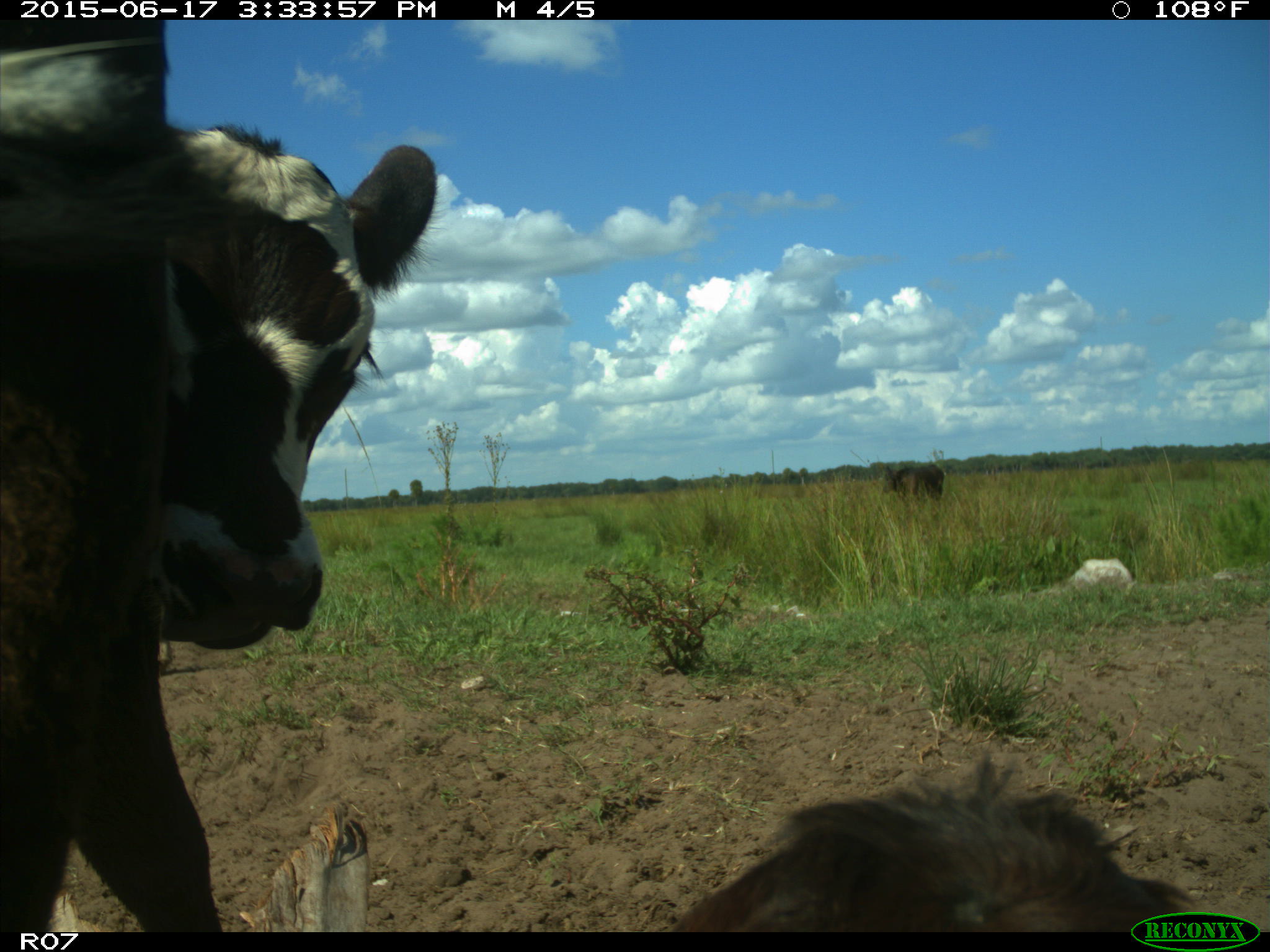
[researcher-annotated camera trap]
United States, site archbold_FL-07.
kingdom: Animalia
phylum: Chordata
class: Mammalia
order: Artiodactyla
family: Bovidae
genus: Bos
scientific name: Bos taurus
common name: domestic cow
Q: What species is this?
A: Bos taurus (domestic cow).